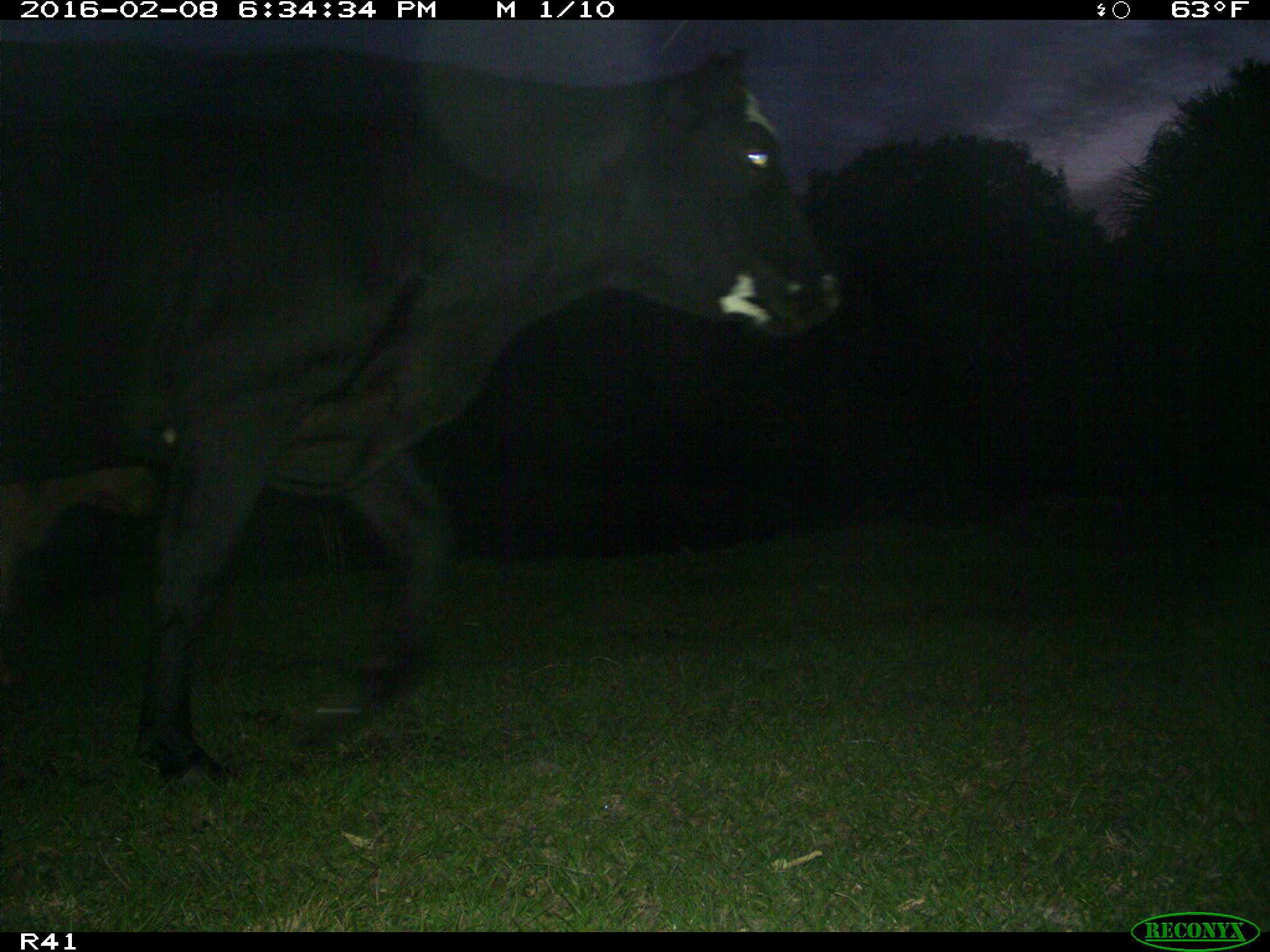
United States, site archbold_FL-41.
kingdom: Animalia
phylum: Chordata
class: Mammalia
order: Artiodactyla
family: Bovidae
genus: Bos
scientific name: Bos taurus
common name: domestic cow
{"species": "Bos taurus (domestic cow)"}